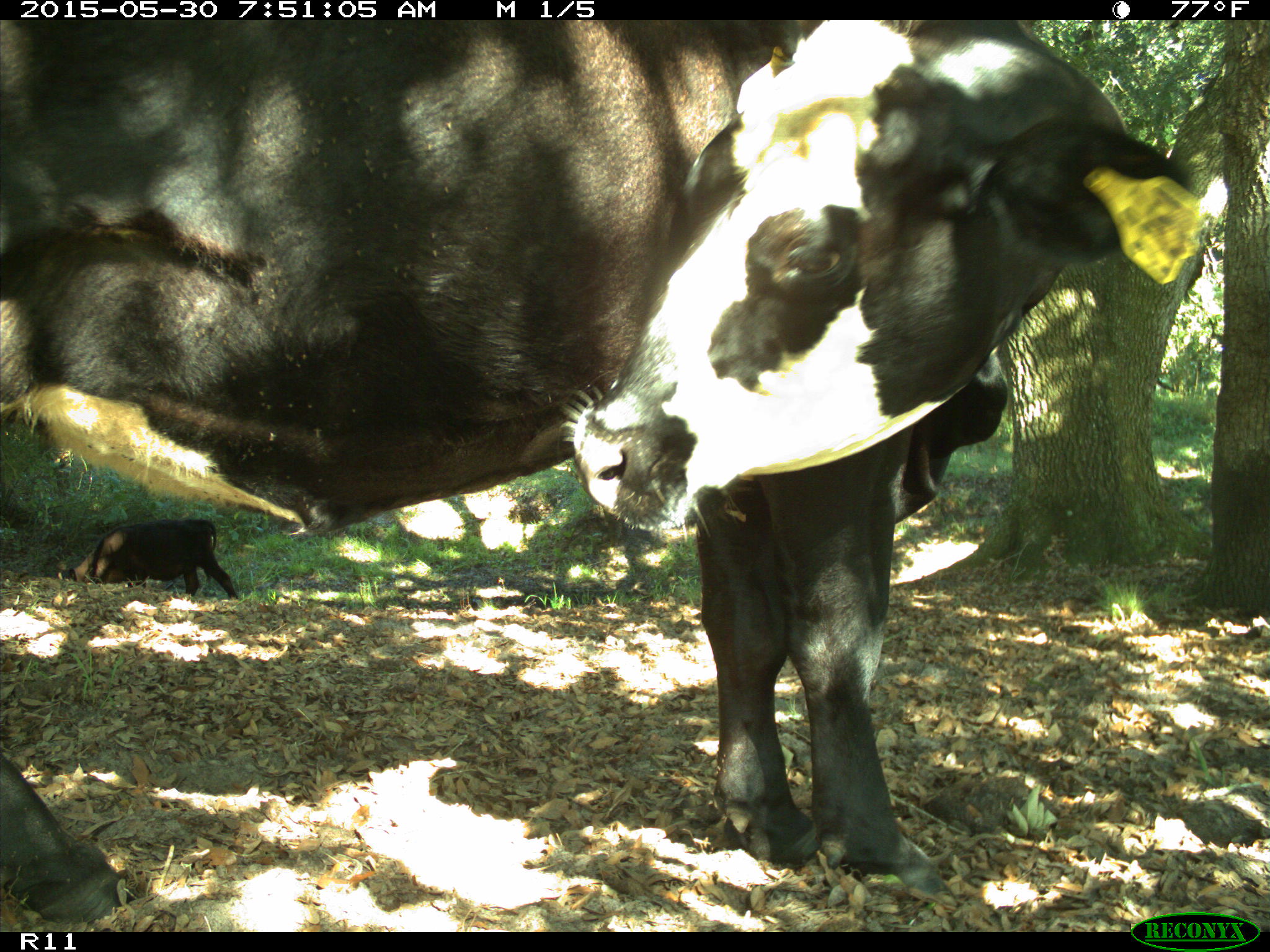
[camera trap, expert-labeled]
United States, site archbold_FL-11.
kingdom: Animalia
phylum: Chordata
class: Mammalia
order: Artiodactyla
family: Bovidae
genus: Bos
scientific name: Bos taurus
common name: domestic cow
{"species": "Bos taurus (domestic cow)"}